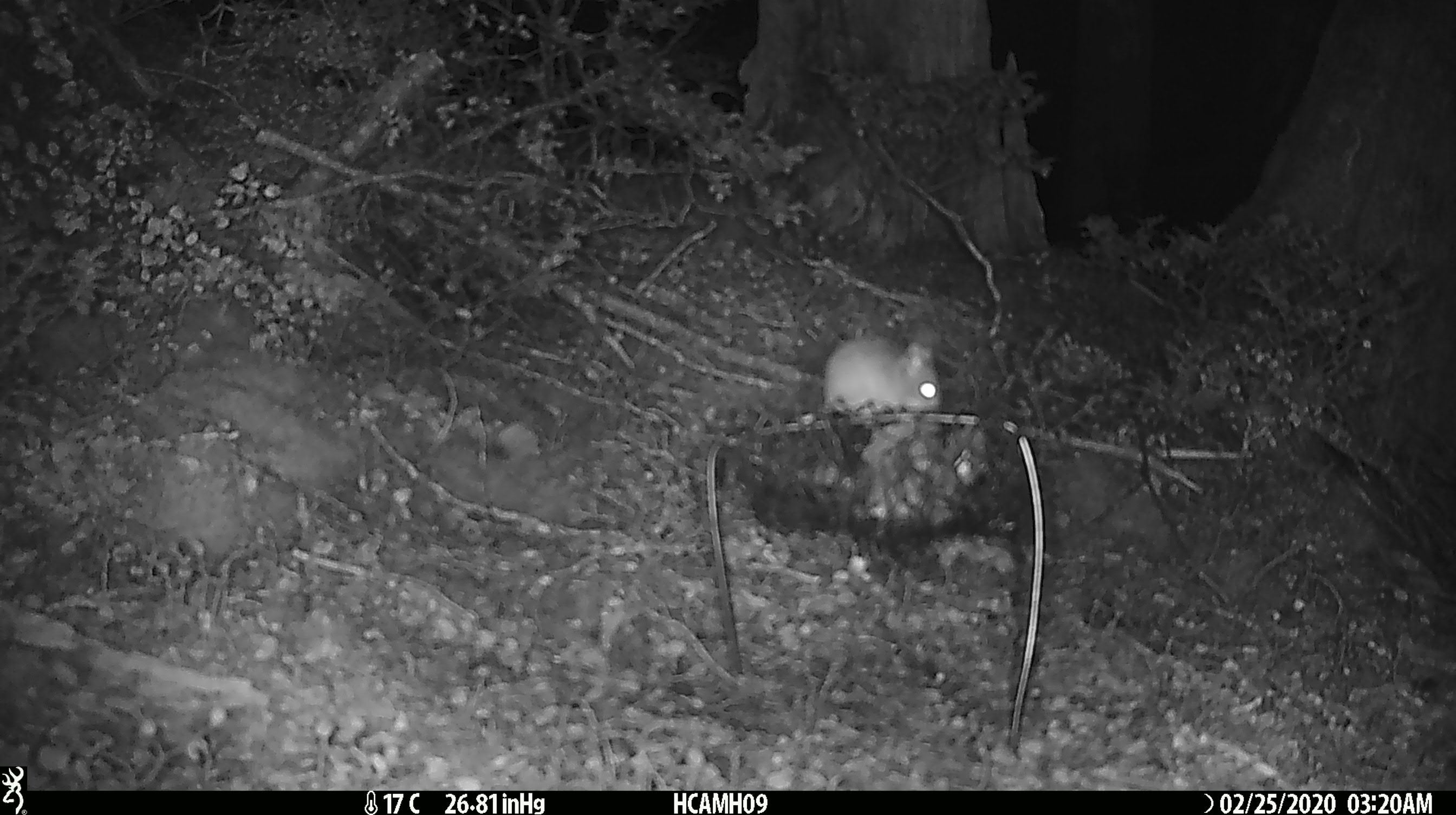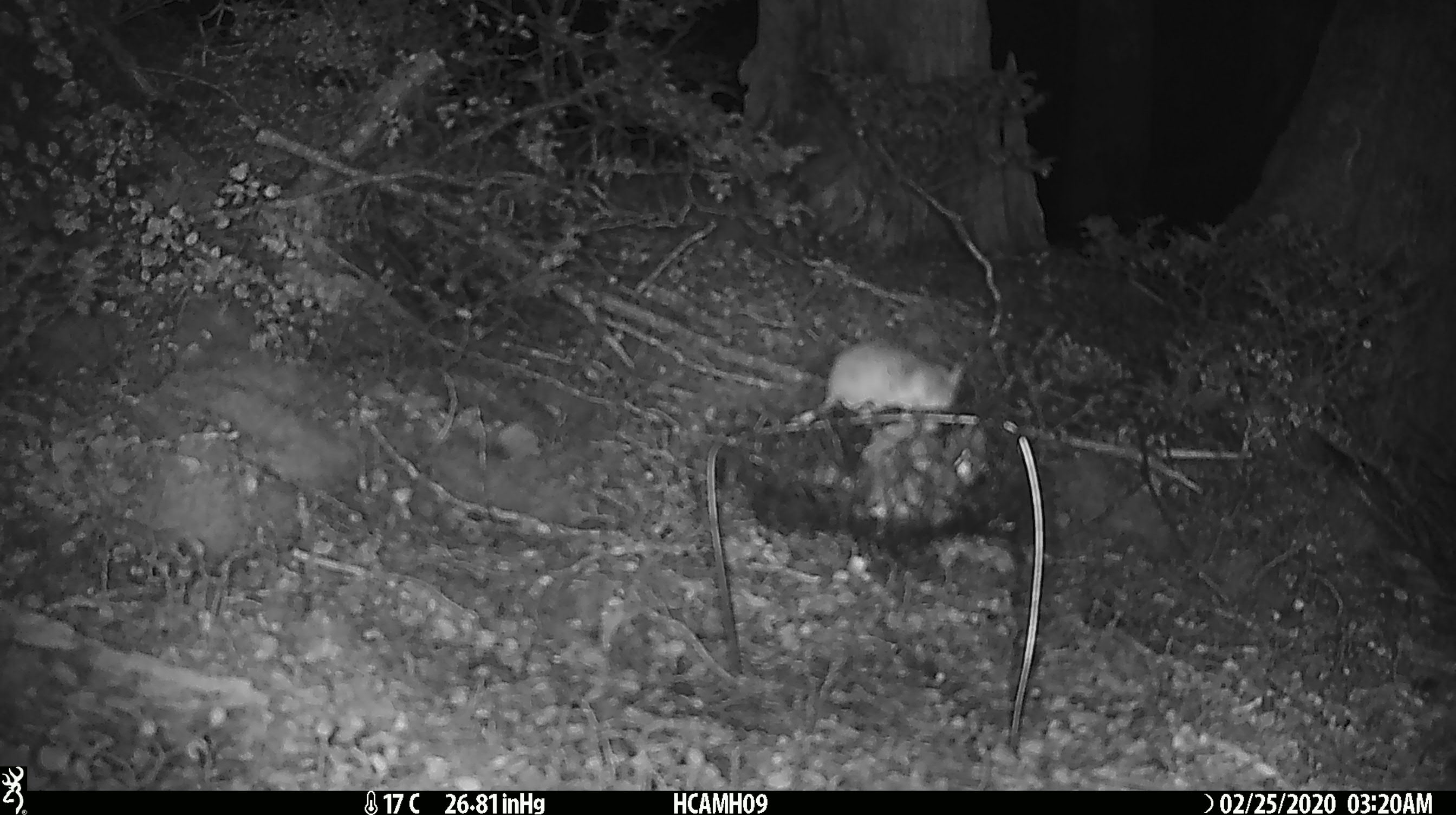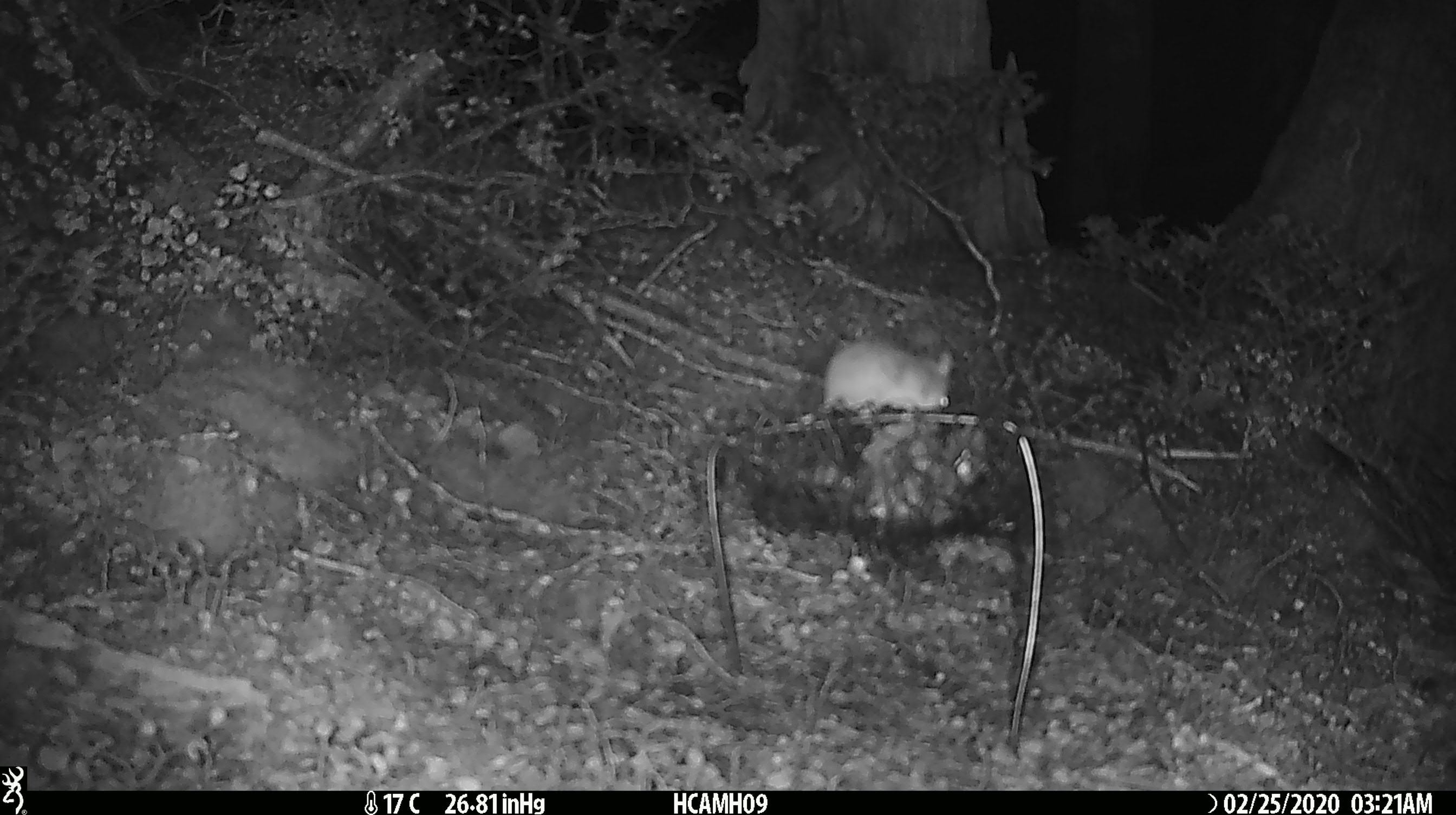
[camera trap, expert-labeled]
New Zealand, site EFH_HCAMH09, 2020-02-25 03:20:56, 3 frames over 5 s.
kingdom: Animalia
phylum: Chordata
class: Mammalia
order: Rodentia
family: Muridae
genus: Mus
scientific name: Mus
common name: mouse